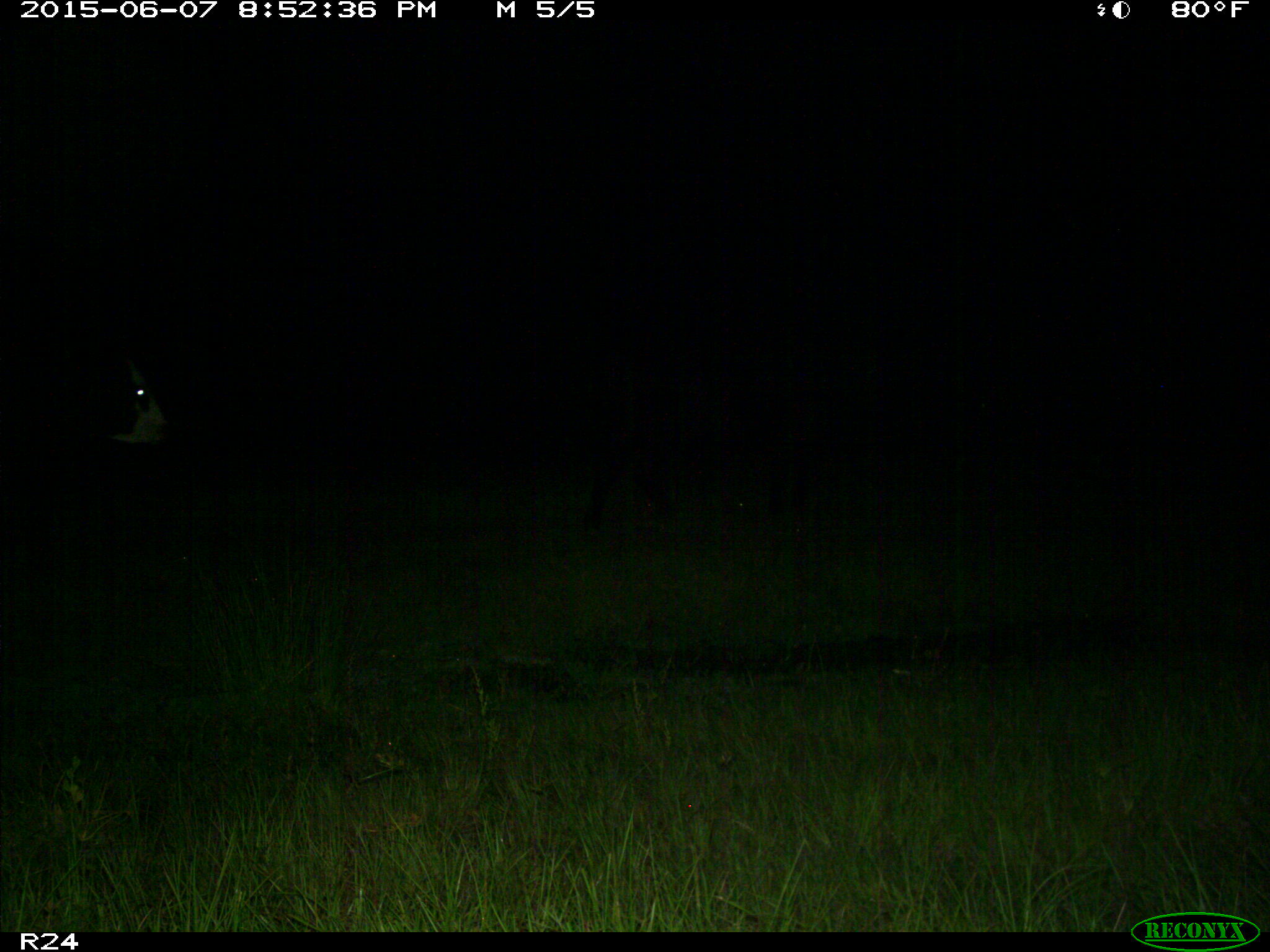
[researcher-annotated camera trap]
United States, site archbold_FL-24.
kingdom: Animalia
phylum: Chordata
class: Mammalia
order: Artiodactyla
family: Bovidae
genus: Bos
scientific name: Bos taurus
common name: domestic cow